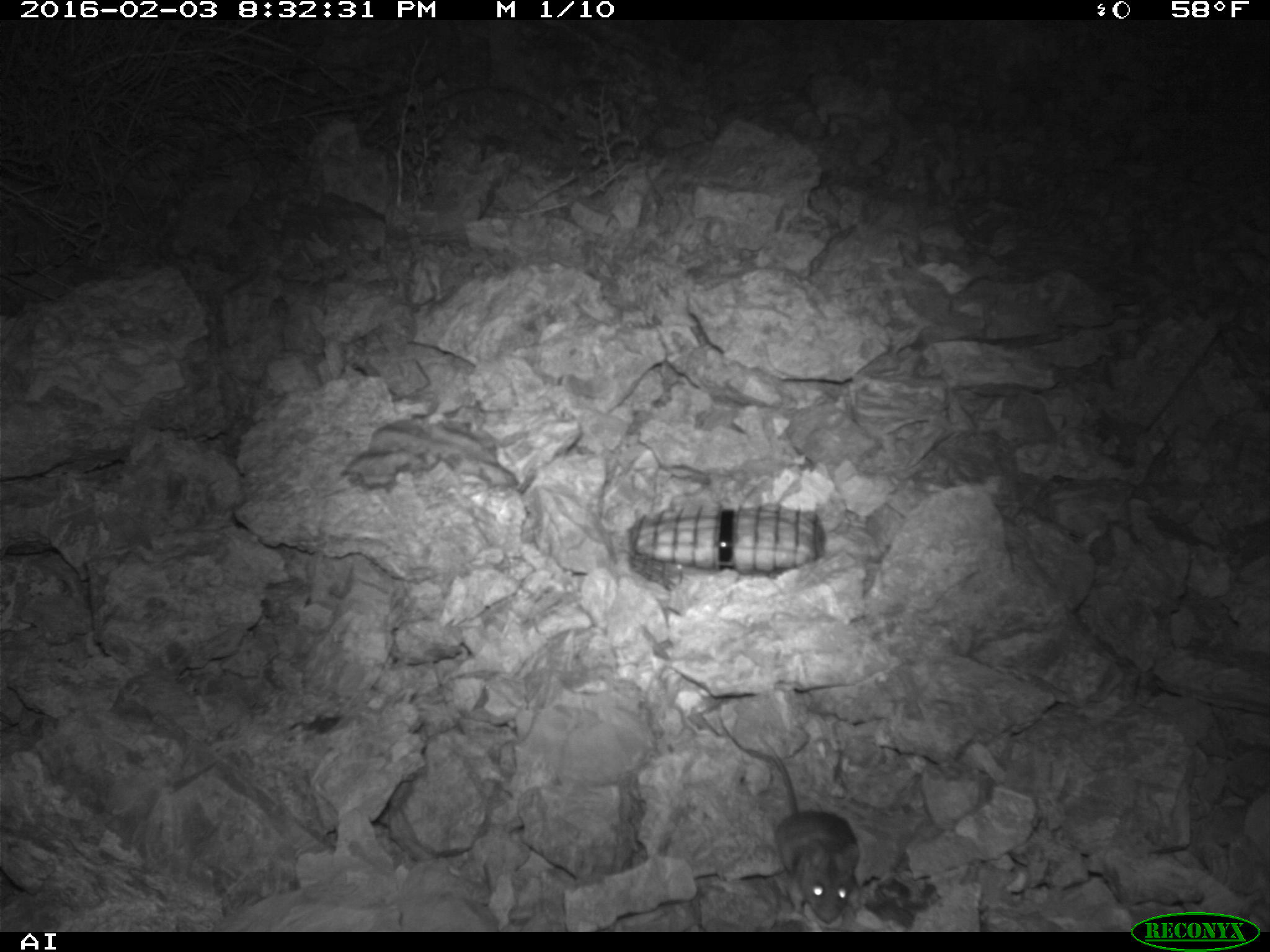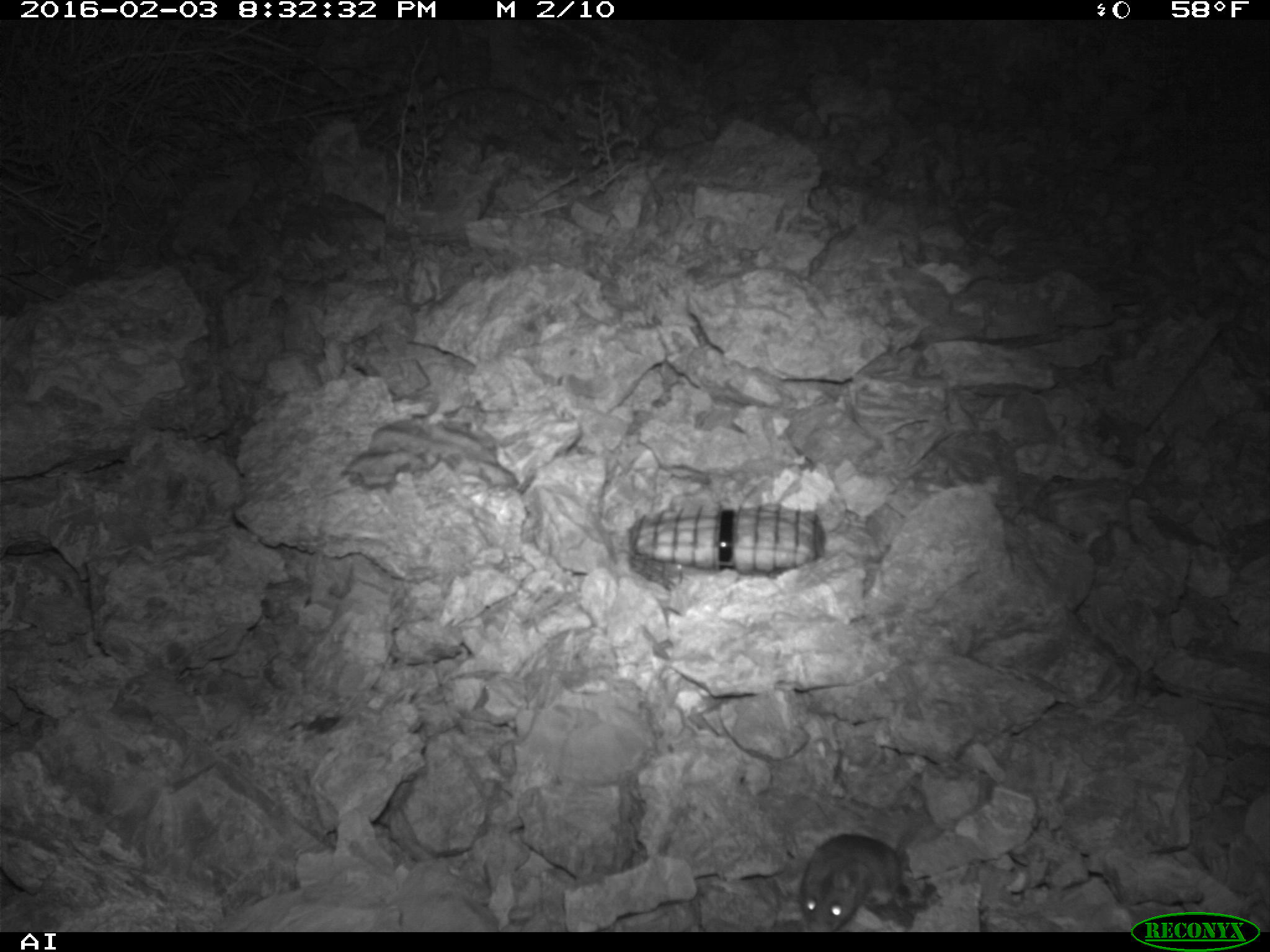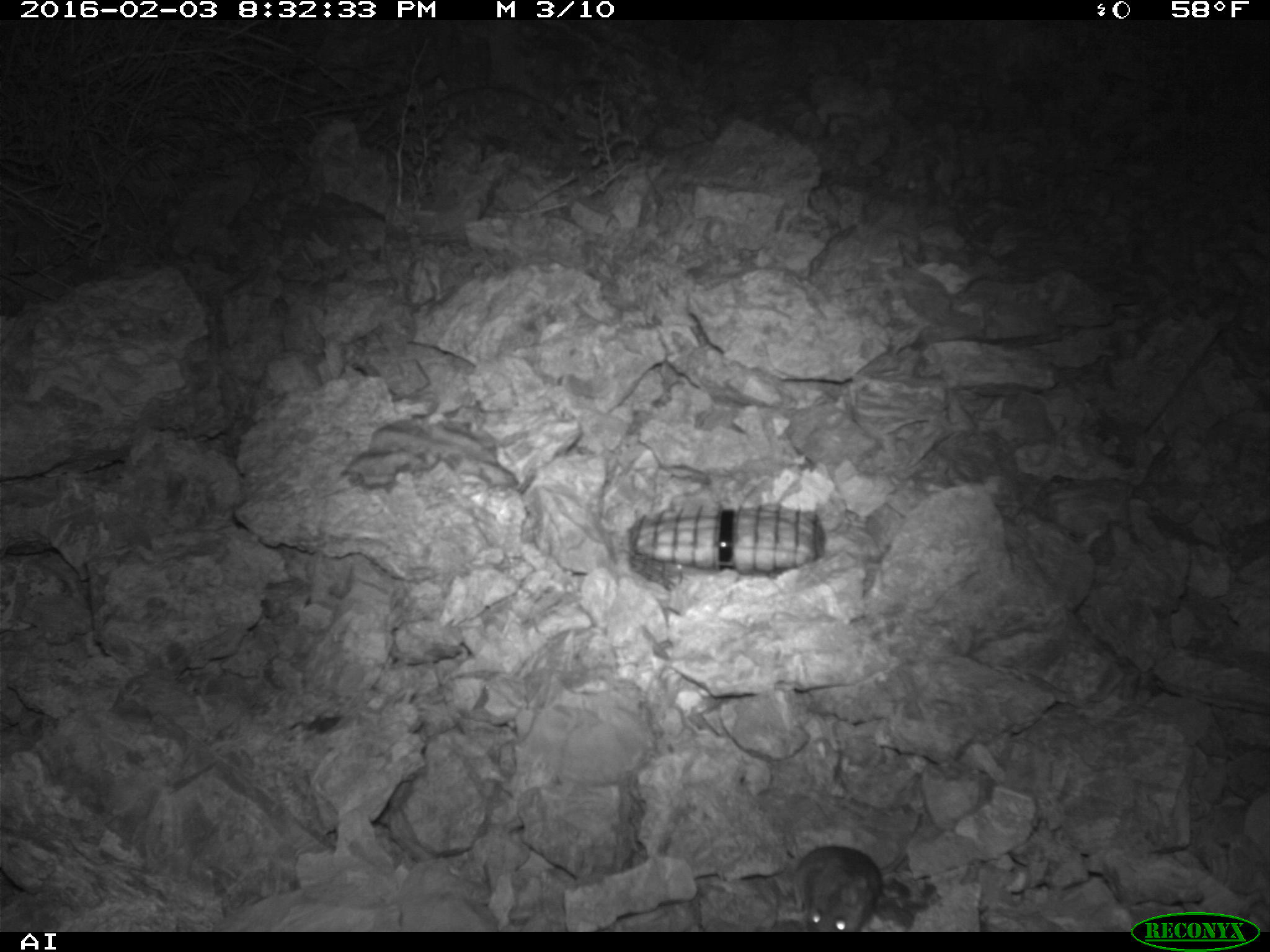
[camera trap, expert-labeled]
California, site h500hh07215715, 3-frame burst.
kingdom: Animalia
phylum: Chordata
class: Mammalia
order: Rodentia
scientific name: Rodentia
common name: rodent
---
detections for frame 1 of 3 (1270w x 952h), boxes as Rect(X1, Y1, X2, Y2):
rodent: Rect(757, 731, 860, 923)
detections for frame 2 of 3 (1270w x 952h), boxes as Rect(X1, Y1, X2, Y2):
rodent: Rect(799, 809, 924, 932)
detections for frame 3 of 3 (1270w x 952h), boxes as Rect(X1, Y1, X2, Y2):
rodent: Rect(791, 844, 883, 934)